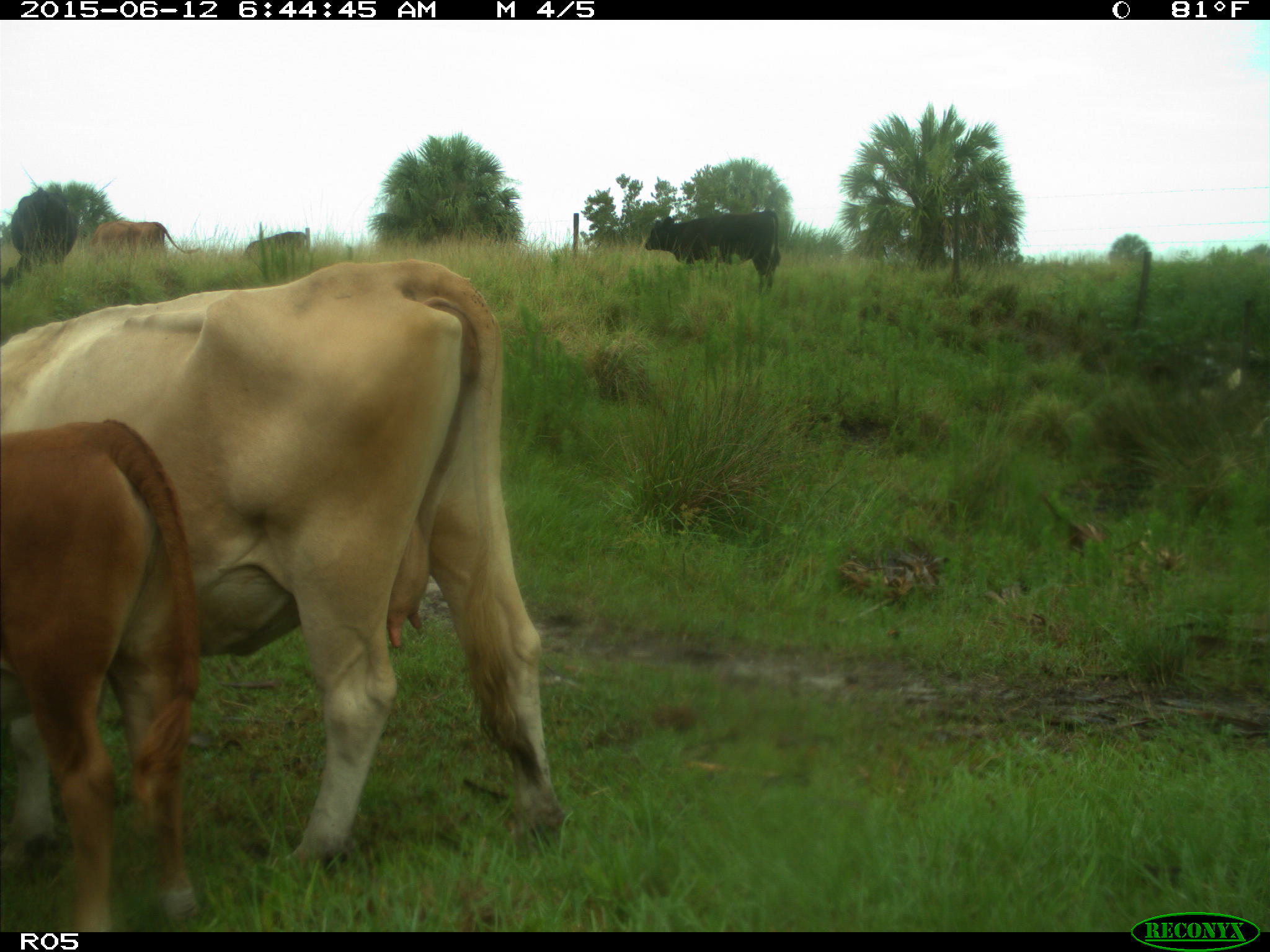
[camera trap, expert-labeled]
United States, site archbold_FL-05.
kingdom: Animalia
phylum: Chordata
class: Mammalia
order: Artiodactyla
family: Bovidae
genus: Bos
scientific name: Bos taurus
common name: domestic cow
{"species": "Bos taurus (domestic cow)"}